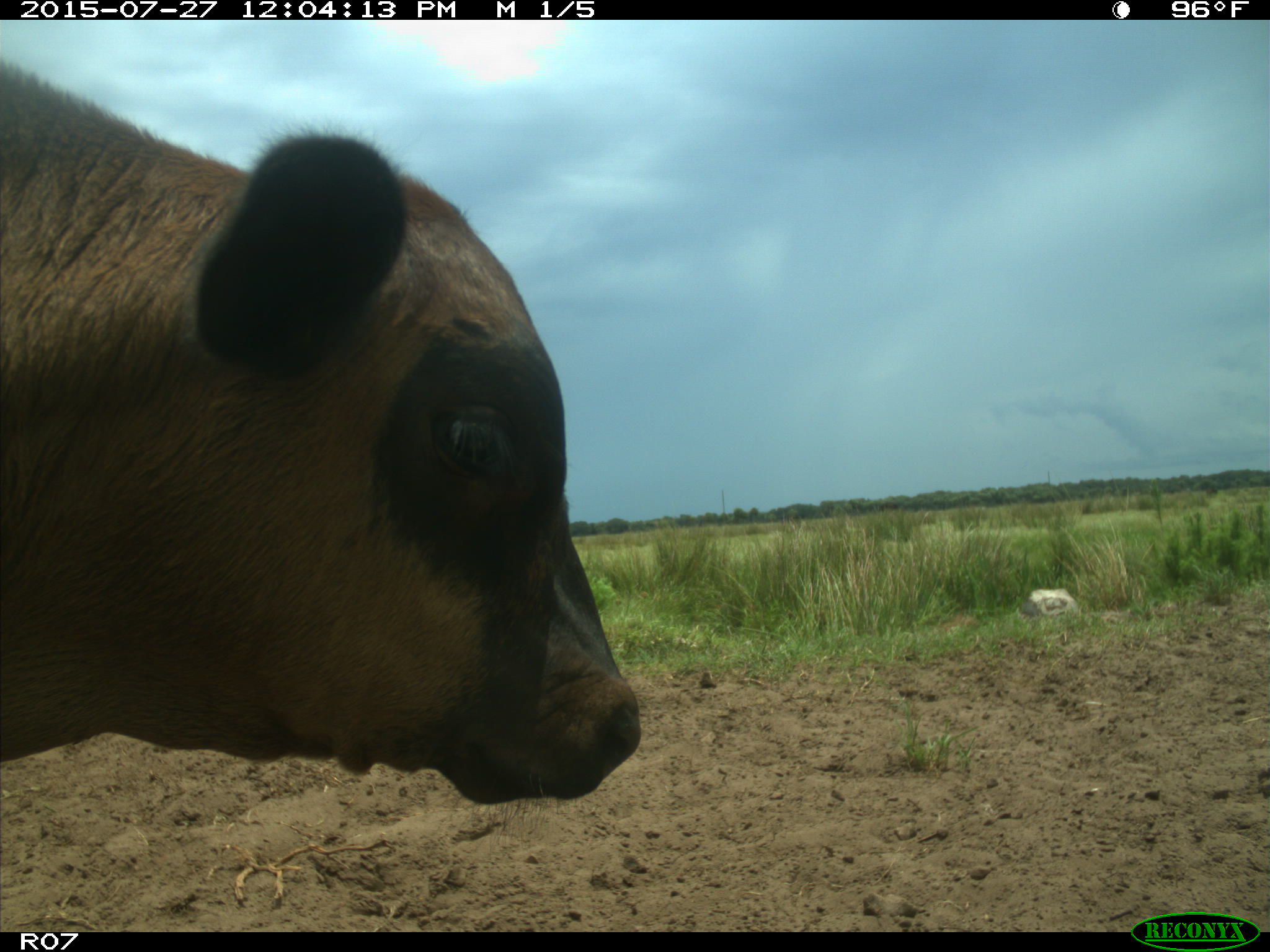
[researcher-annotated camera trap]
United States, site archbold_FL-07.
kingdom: Animalia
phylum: Chordata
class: Mammalia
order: Artiodactyla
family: Bovidae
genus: Bos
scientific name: Bos taurus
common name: domestic cow